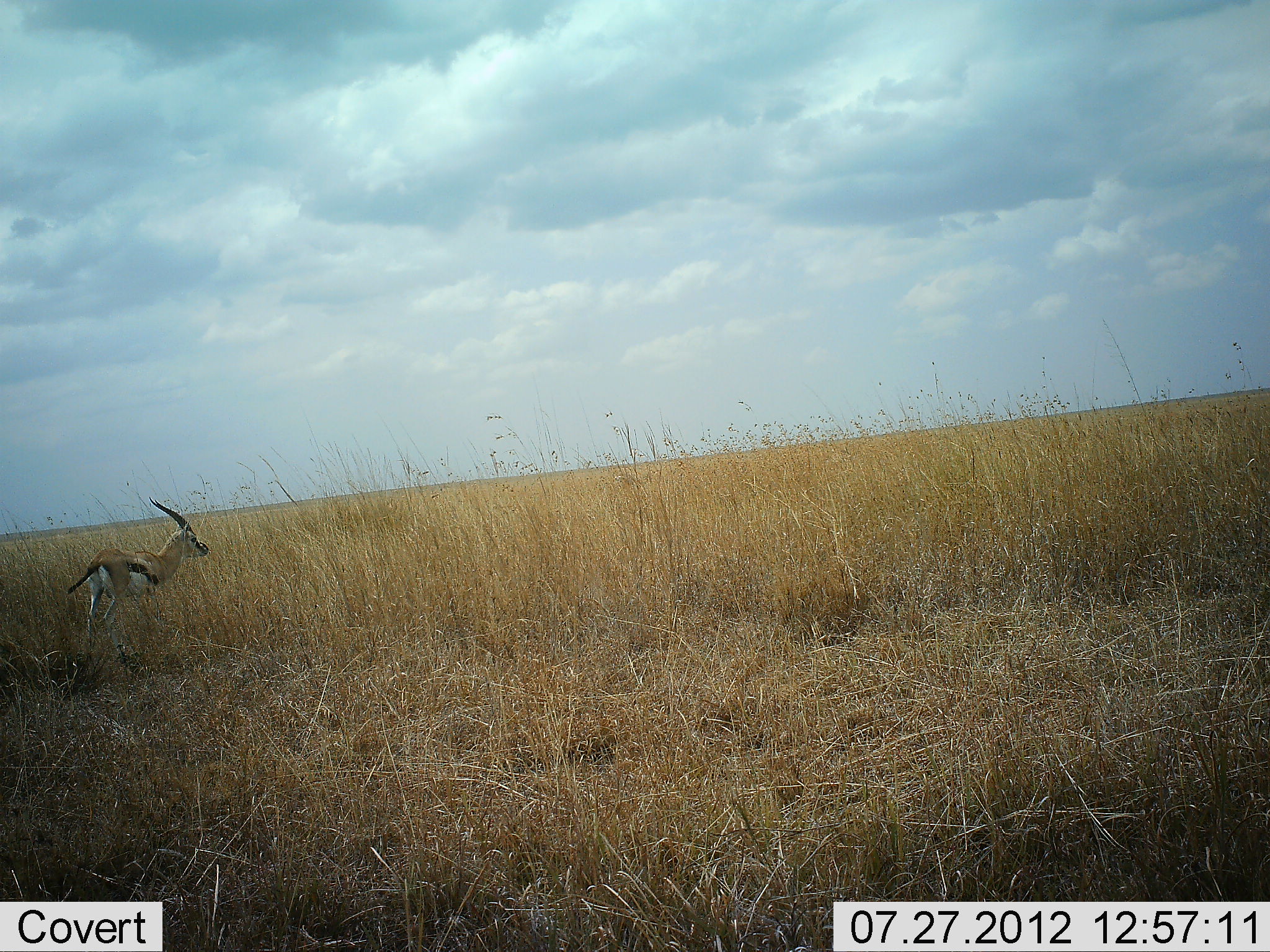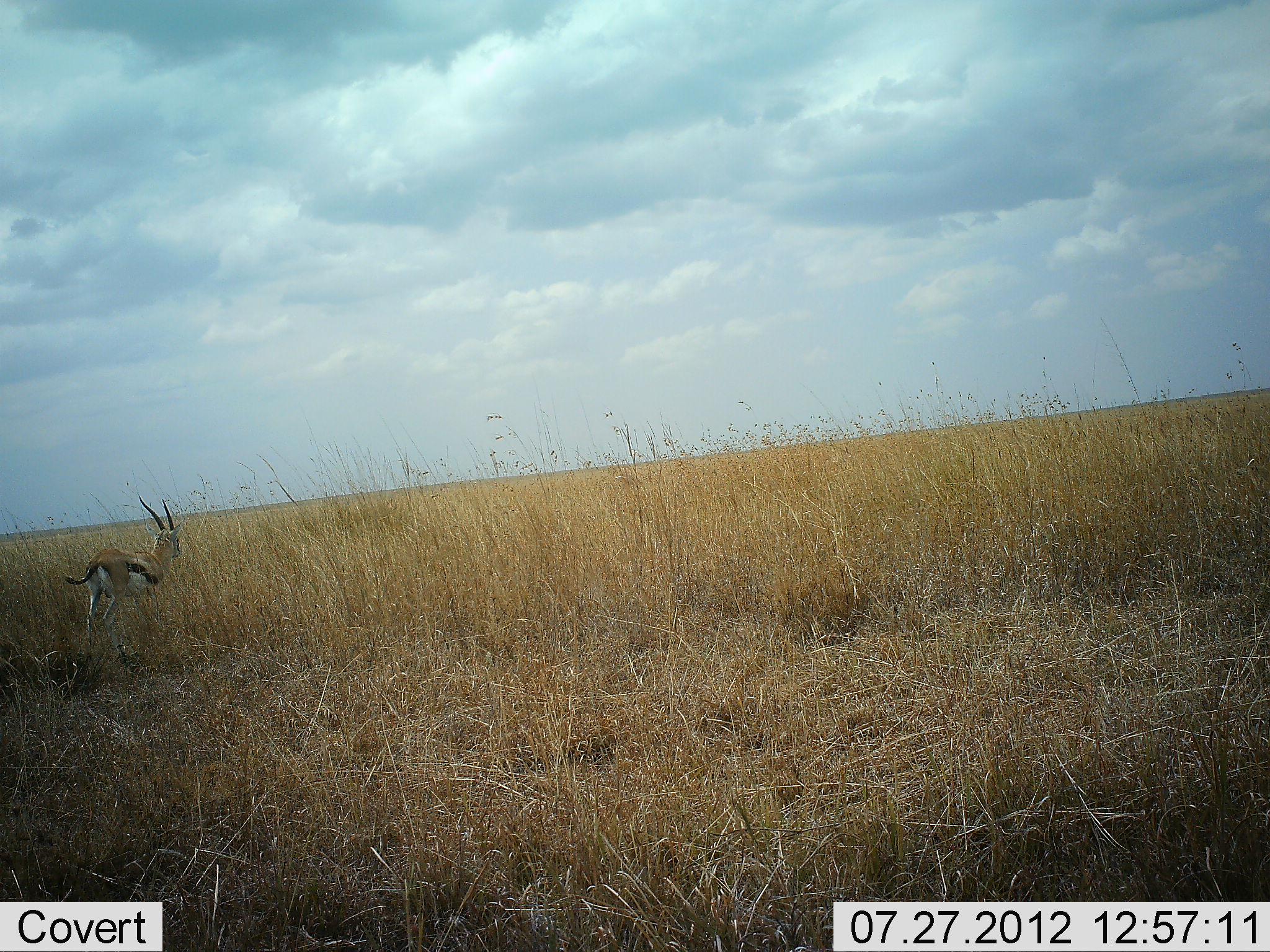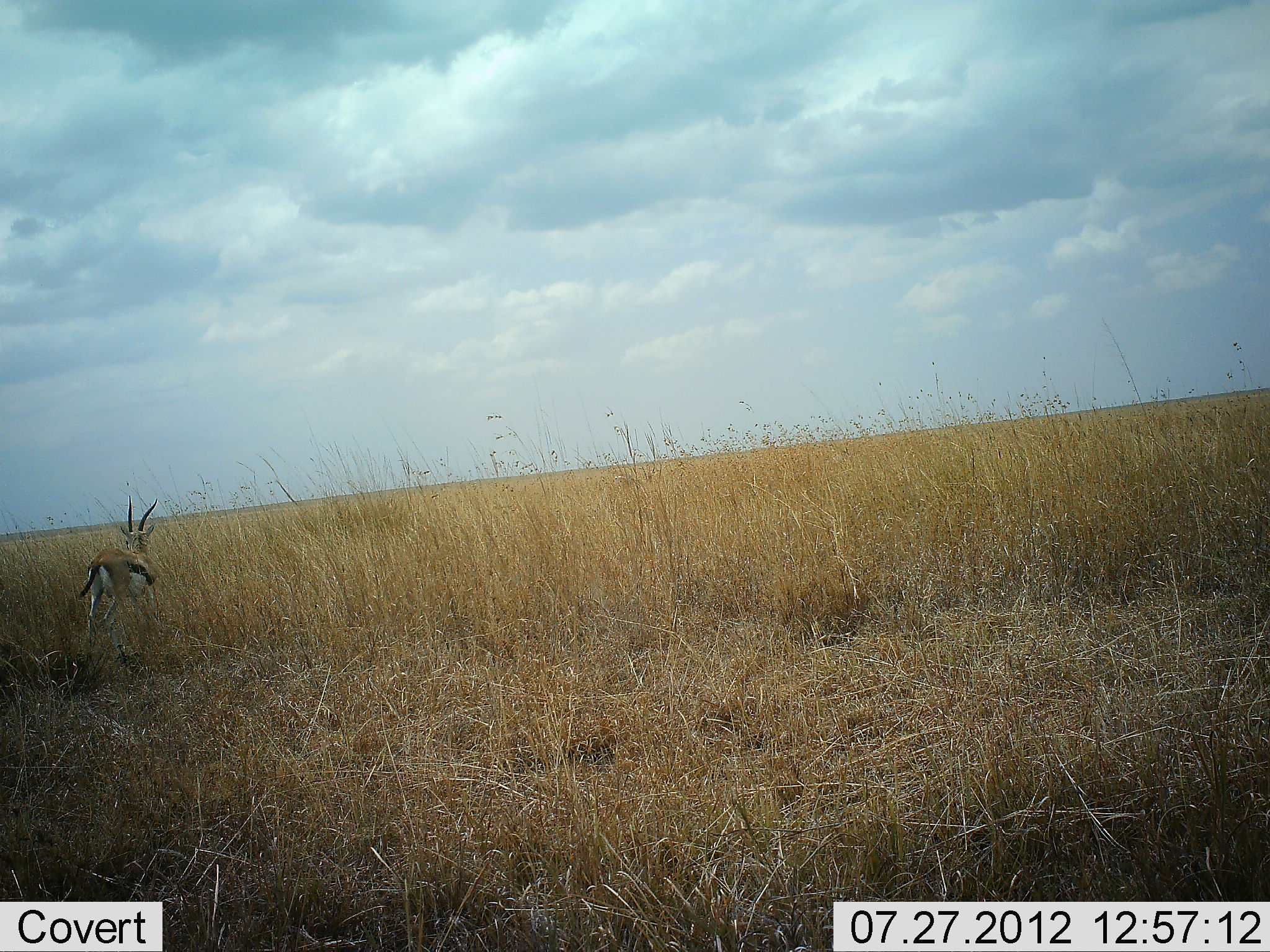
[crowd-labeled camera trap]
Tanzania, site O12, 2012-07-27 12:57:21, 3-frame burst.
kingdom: Animalia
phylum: Chordata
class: Mammalia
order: Artiodactyla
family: Bovidae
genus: Eudorcas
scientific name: Eudorcas thomsonii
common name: thomson's gazelle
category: gazellethomsons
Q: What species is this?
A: Gazellethomsons (thomson's gazelle) (Eudorcas thomsonii).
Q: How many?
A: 1.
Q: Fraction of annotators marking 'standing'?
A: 90%.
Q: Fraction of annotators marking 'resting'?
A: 0%.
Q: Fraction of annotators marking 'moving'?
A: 10%.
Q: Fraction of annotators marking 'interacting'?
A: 0%.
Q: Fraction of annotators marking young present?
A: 0%.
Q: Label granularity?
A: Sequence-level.